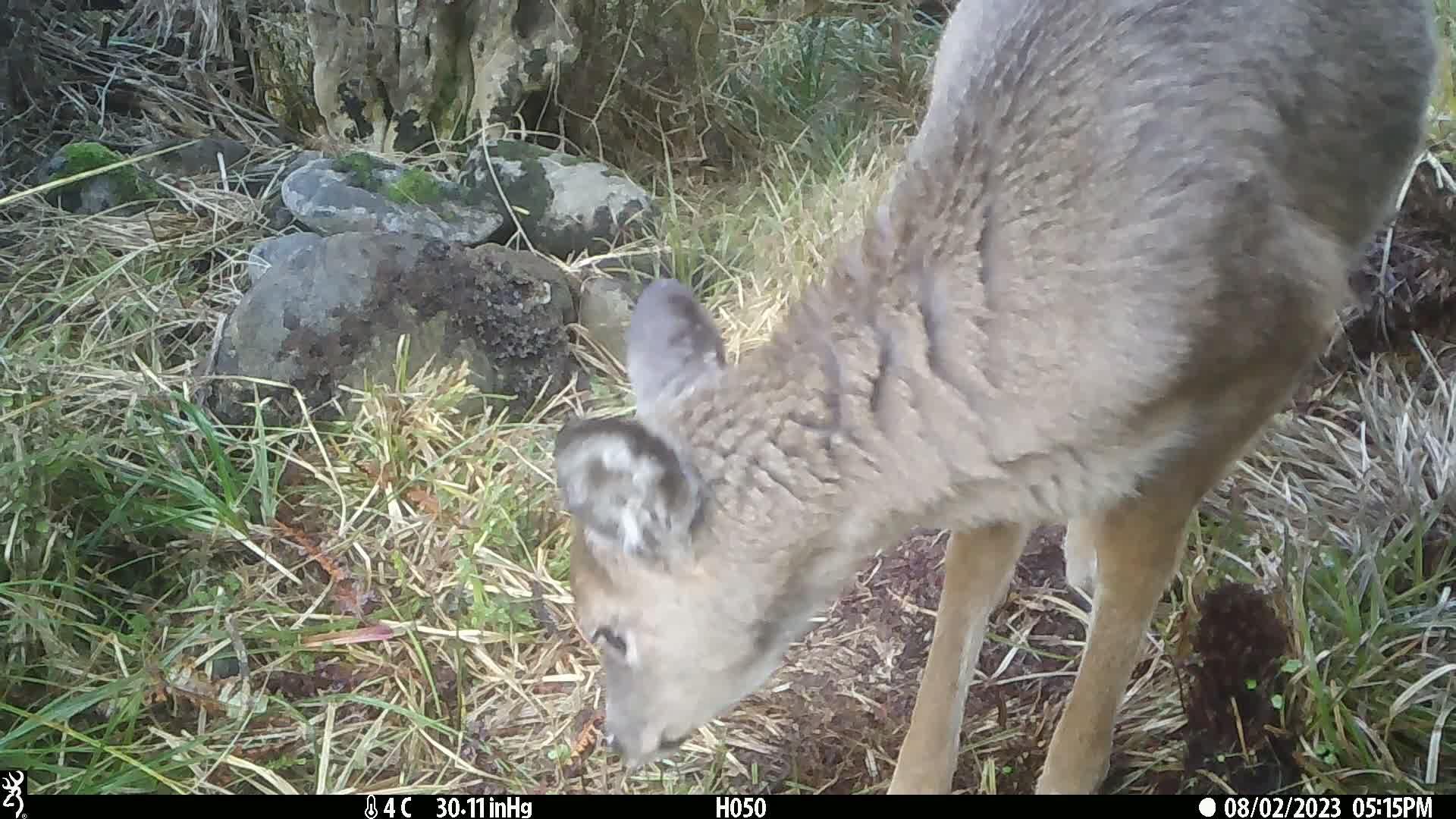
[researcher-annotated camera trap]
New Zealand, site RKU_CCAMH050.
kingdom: Animalia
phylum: Chordata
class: Mammalia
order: Artiodactyla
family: Cervidae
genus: Odocoileus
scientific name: Odocoileus virginianus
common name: white-tailed deer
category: white tailed deer